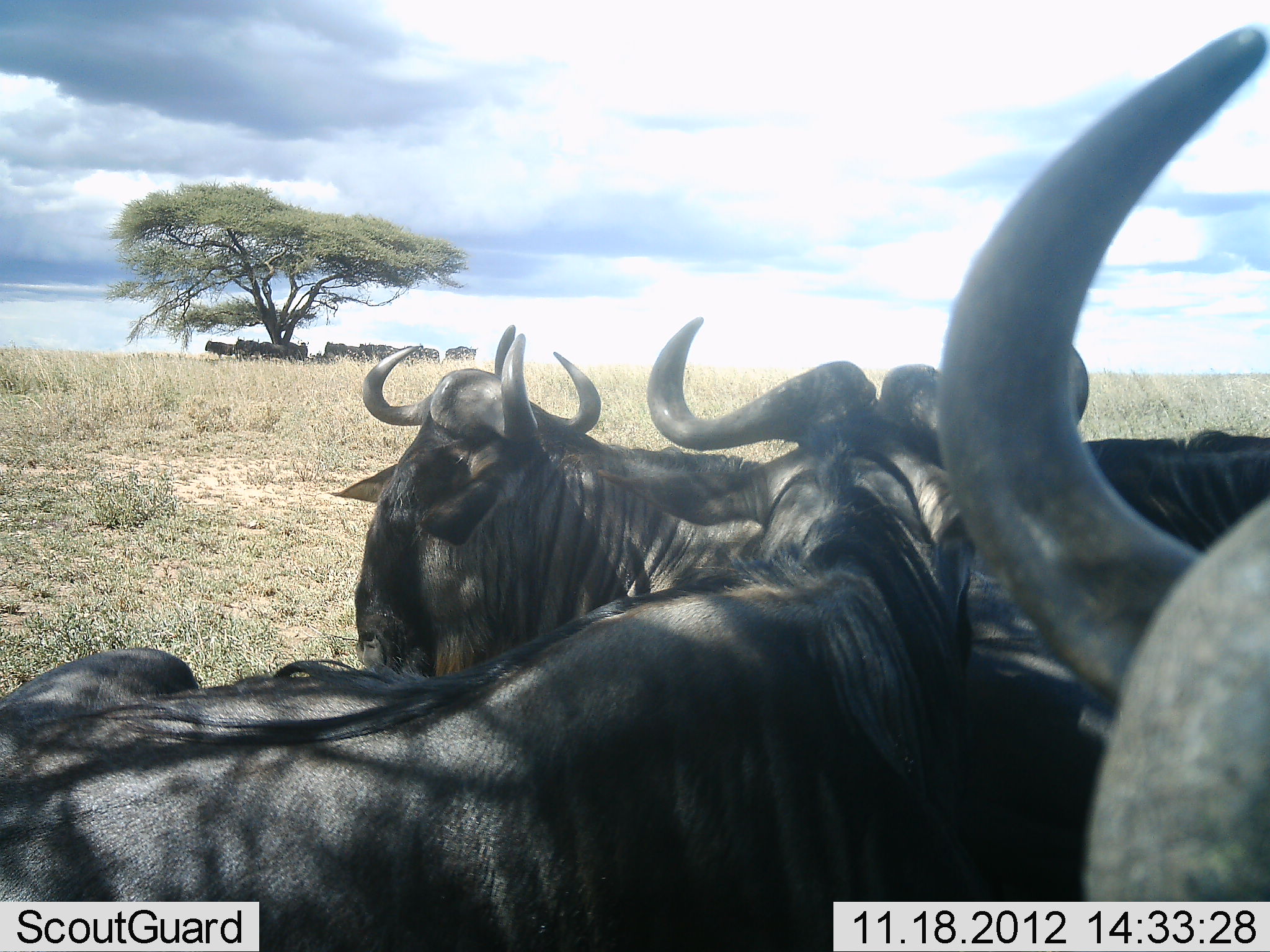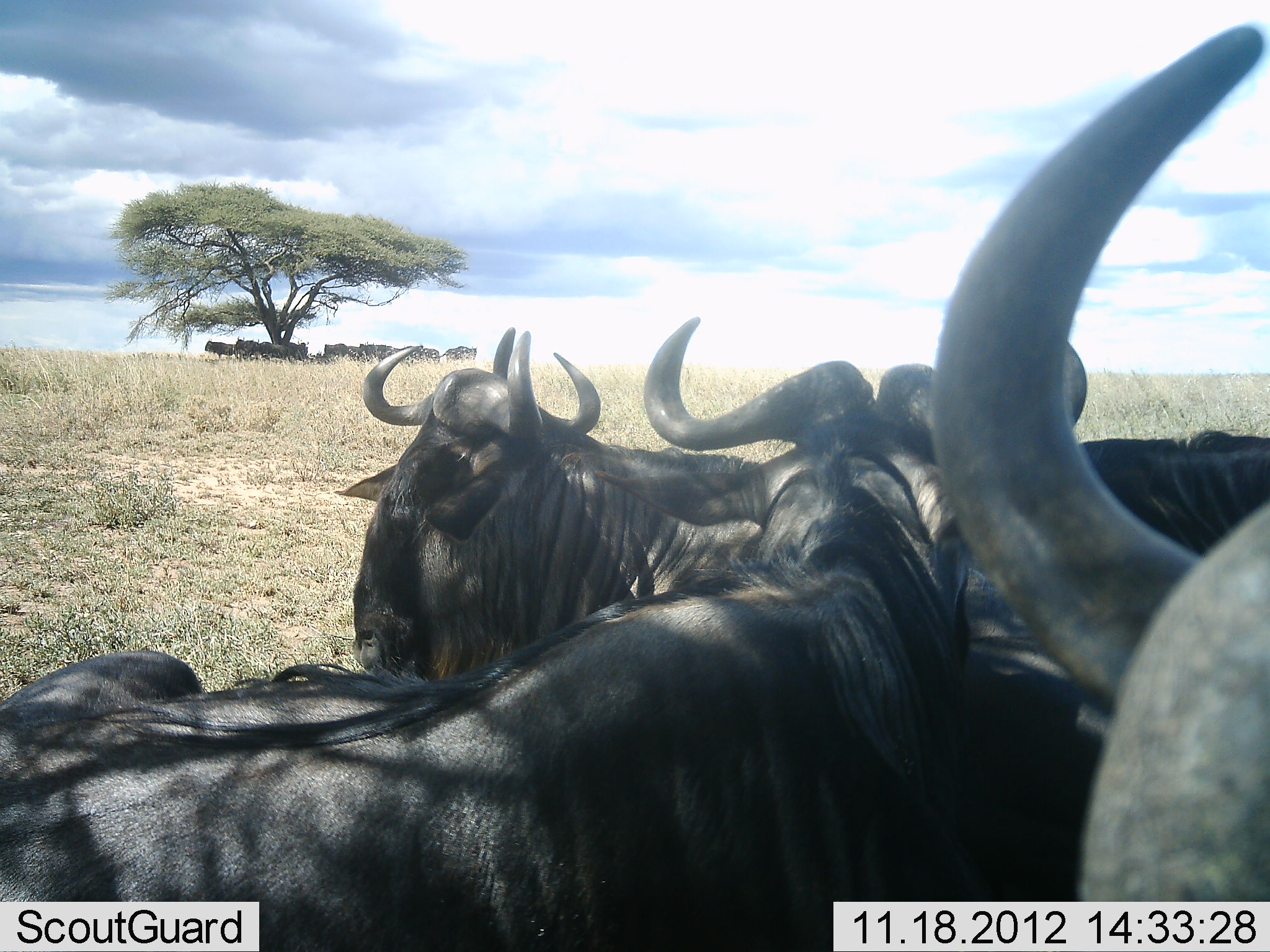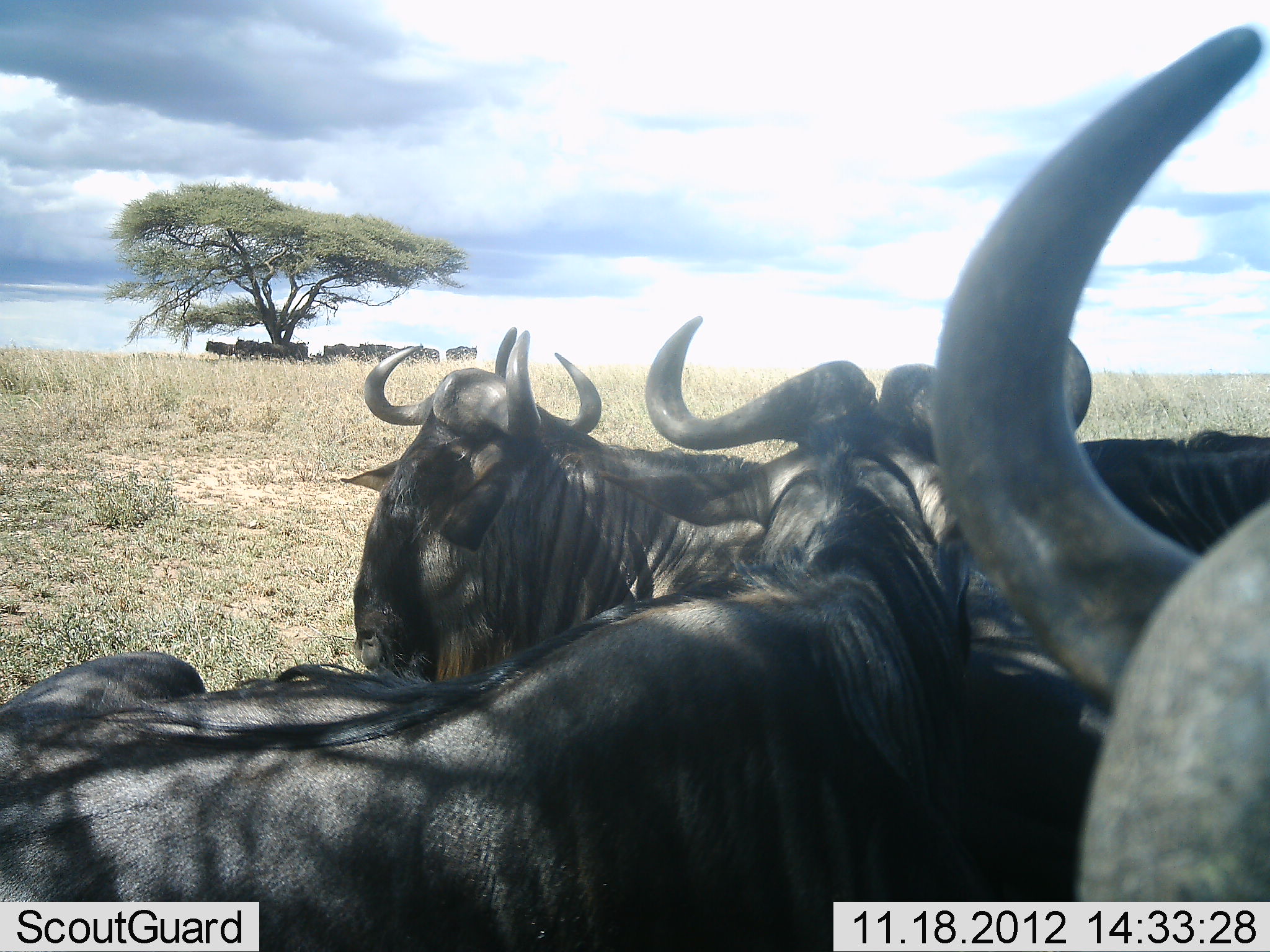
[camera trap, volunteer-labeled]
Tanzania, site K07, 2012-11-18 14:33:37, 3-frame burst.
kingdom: Animalia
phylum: Chordata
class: Mammalia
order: Artiodactyla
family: Bovidae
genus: Connochaetes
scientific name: Connochaetes taurinus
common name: blue wildebeest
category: wildebeest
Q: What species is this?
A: Wildebeest (blue wildebeest) (Connochaetes taurinus).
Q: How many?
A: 11-50.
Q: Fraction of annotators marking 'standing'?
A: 60%.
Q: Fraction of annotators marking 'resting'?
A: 70%.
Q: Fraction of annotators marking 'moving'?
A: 0%.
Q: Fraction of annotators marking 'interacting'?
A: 0%.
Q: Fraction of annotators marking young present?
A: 0%.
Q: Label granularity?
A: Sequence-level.